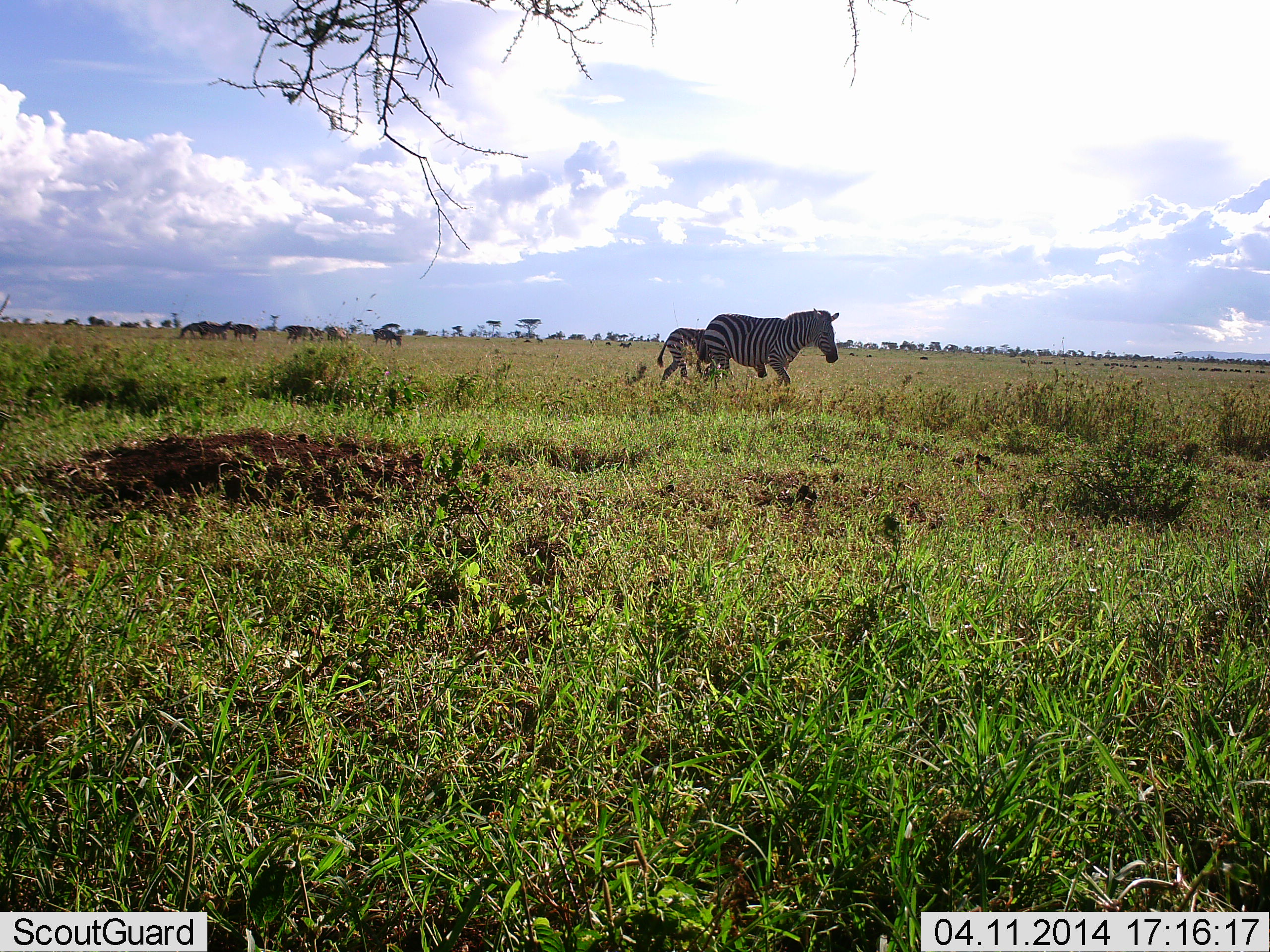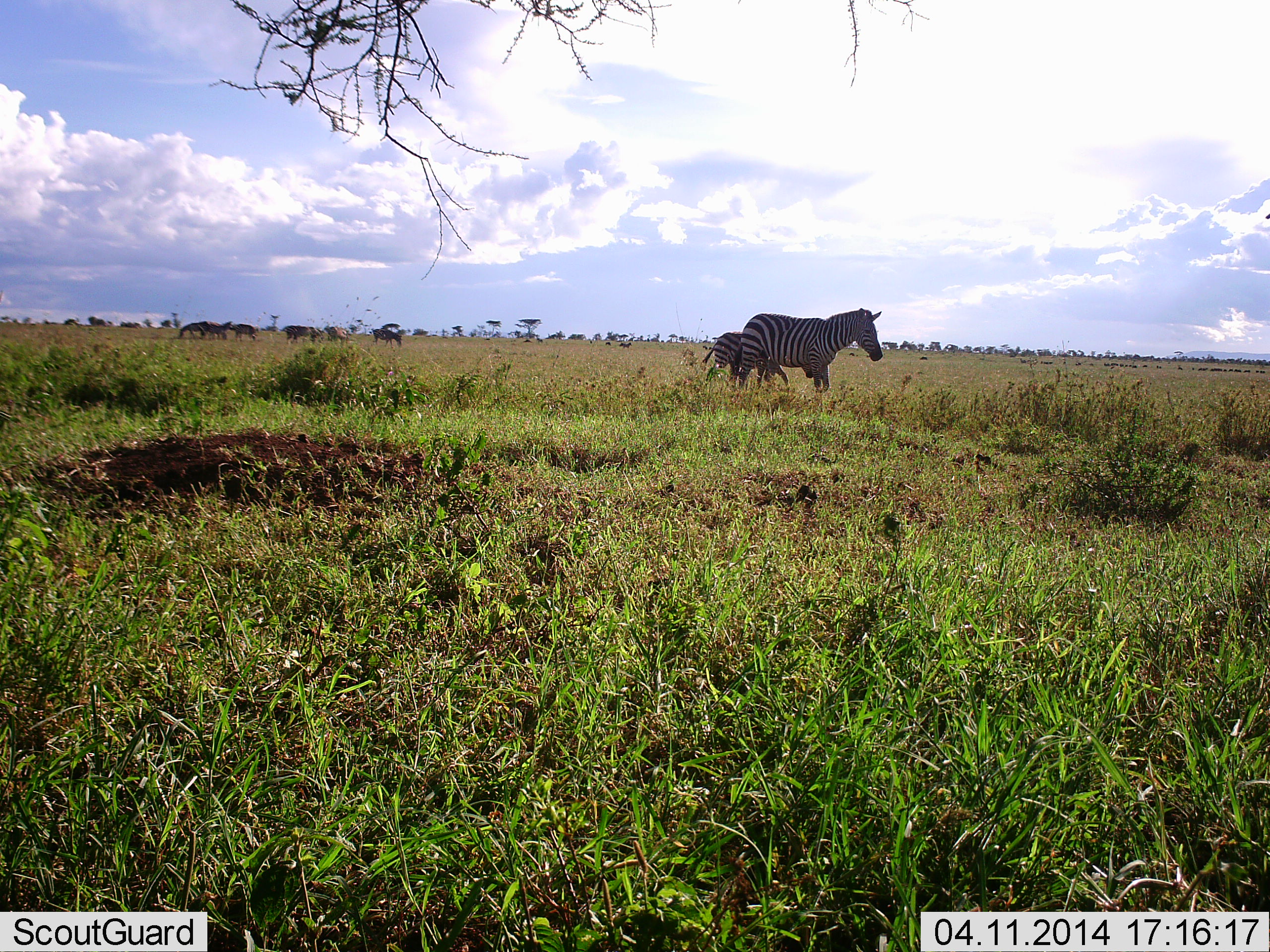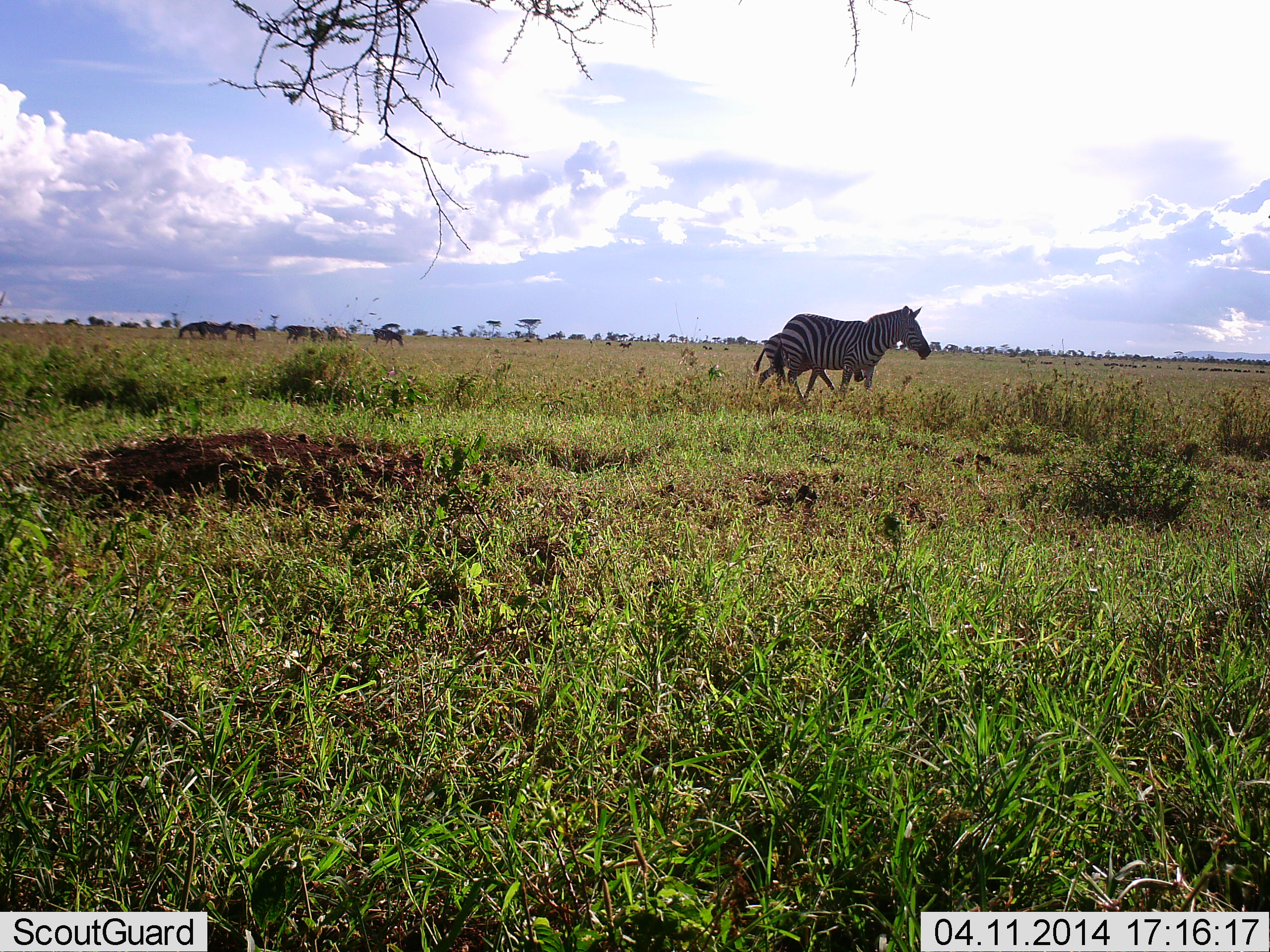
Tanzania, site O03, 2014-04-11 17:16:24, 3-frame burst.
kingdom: Animalia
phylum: Chordata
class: Mammalia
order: Perissodactyla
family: Equidae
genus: Equus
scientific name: Equus quagga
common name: plains zebra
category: zebra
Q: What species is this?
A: Zebra (plains zebra) (Equus quagga).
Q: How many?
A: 2.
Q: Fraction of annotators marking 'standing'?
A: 8%.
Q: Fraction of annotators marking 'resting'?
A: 0%.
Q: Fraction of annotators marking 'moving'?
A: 92%.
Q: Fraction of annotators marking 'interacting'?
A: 0%.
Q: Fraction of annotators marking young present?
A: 77%.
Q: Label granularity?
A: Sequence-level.